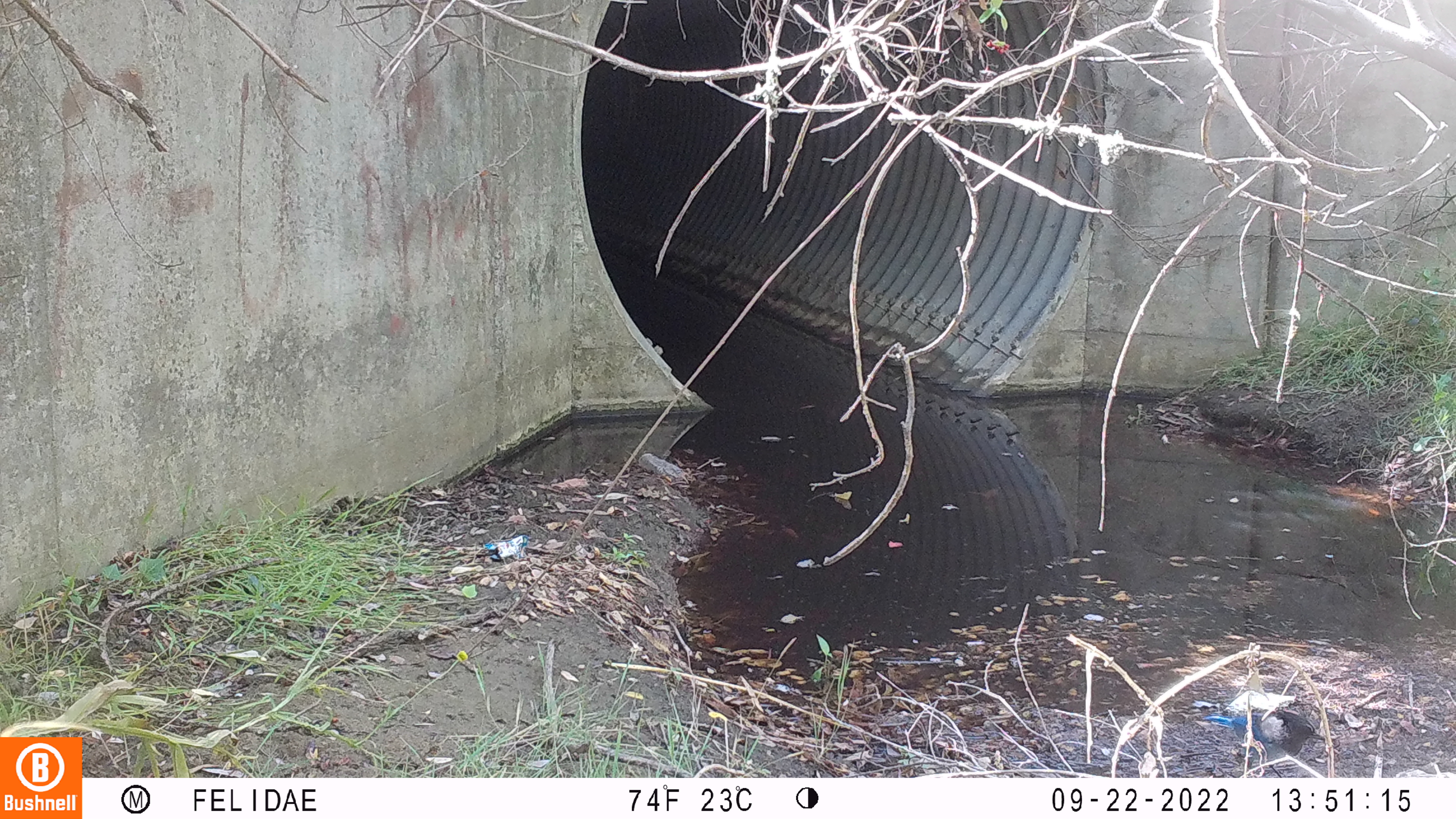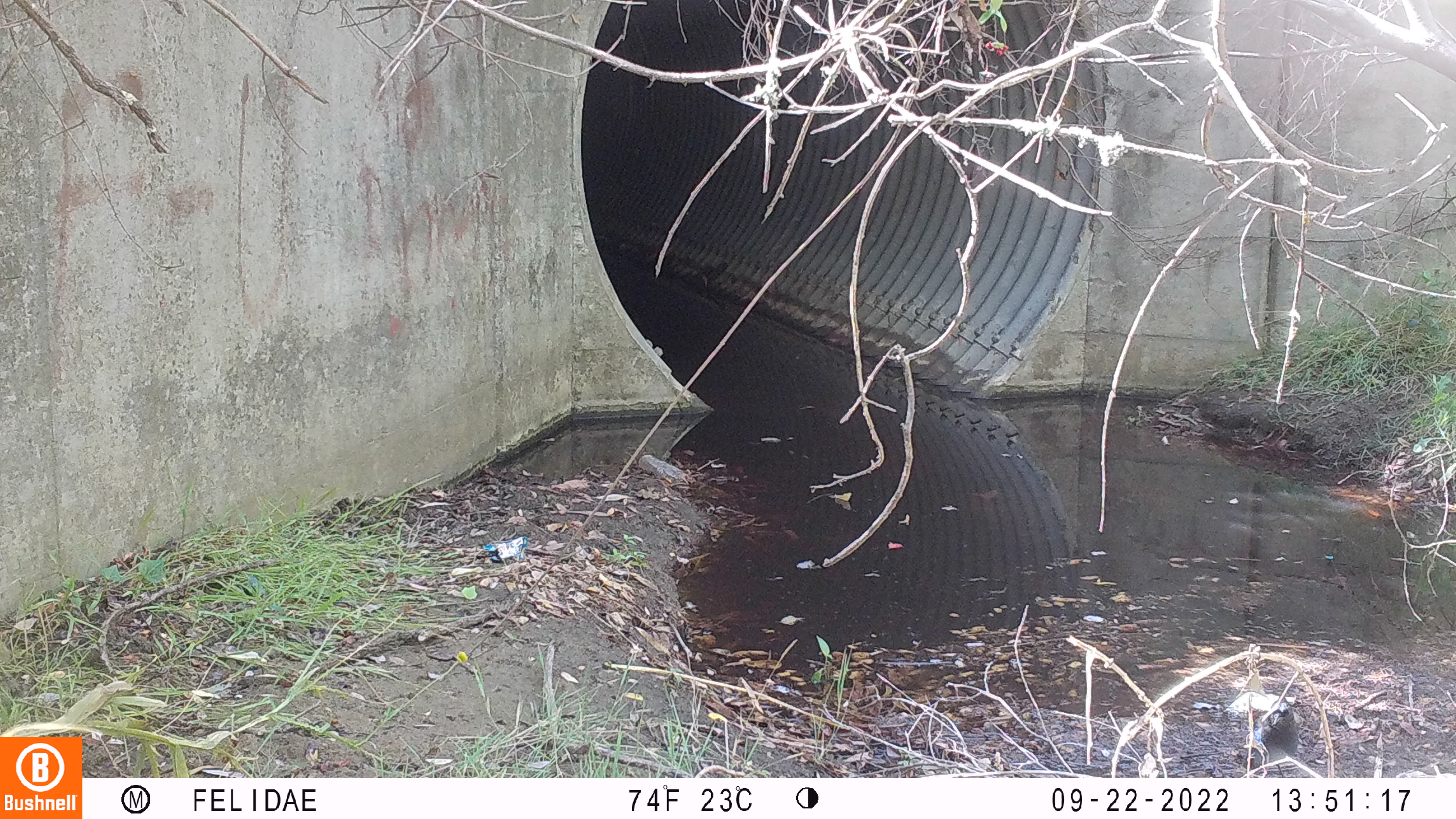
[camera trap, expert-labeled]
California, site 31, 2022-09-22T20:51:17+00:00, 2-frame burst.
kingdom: Animalia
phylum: Chordata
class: Aves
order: Passeriformes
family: Corvidae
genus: Cyanocitta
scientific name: Cyanocitta stelleri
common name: steller's jay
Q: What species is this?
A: Steller's jay (Cyanocitta stelleri).